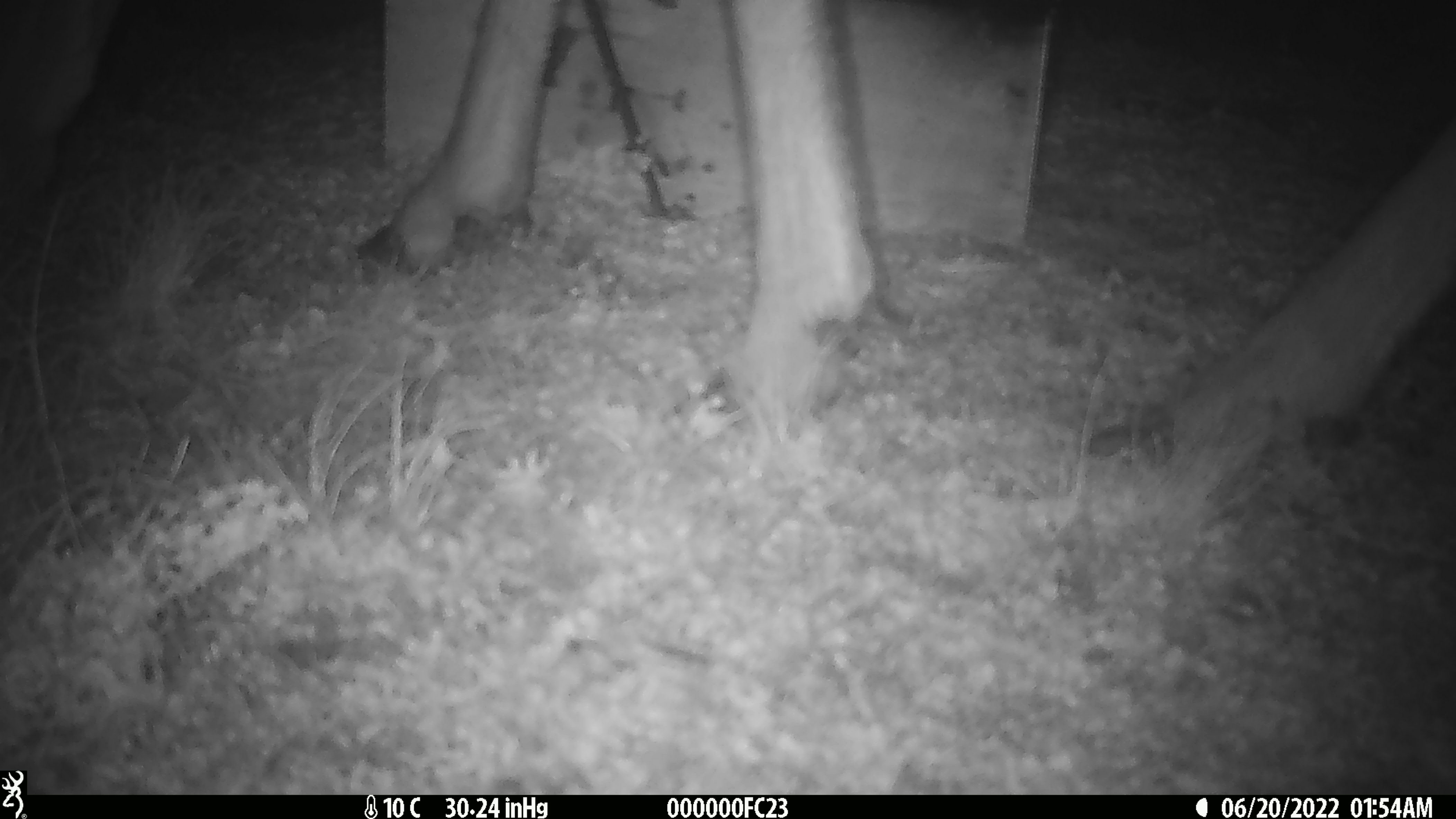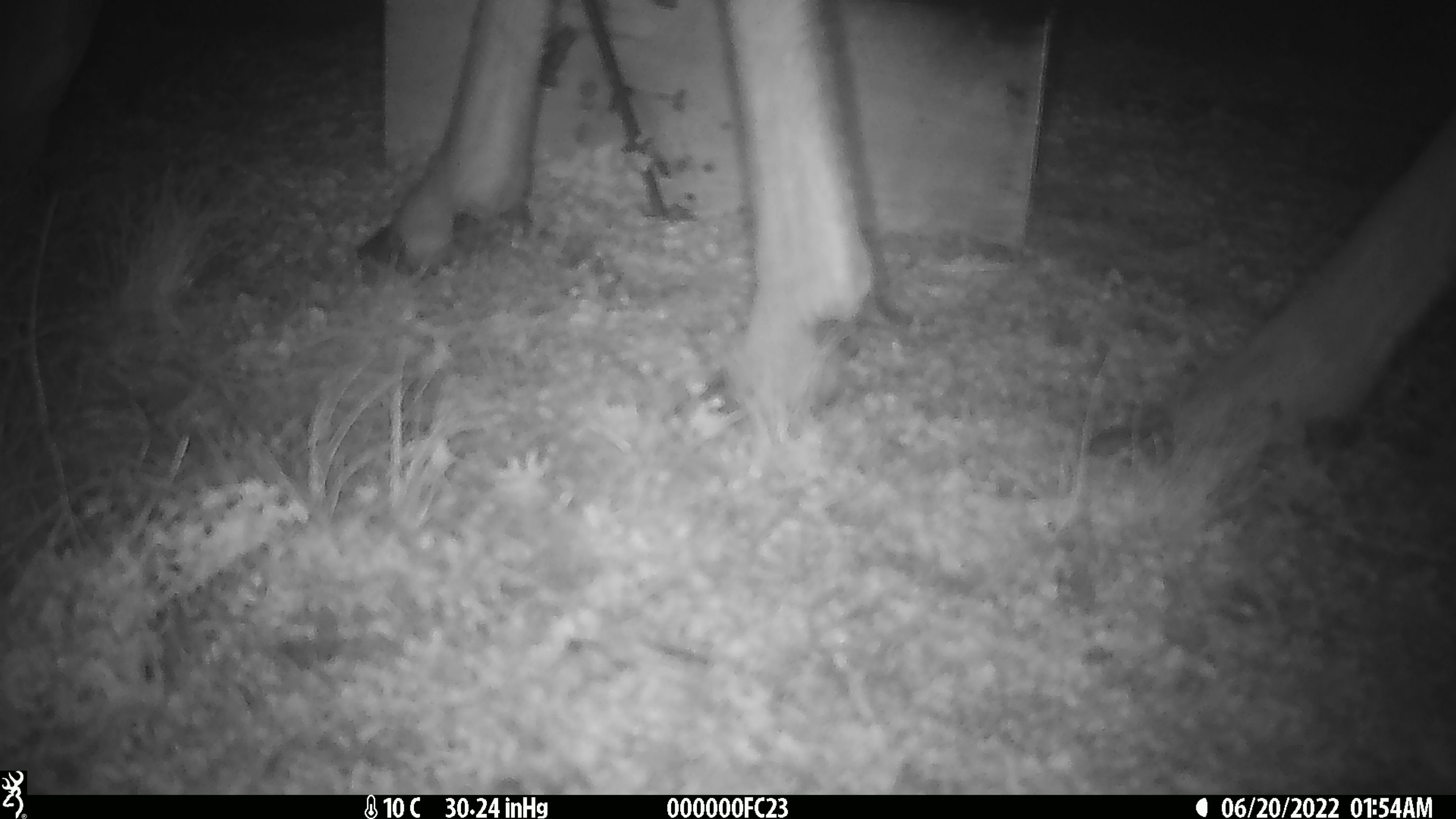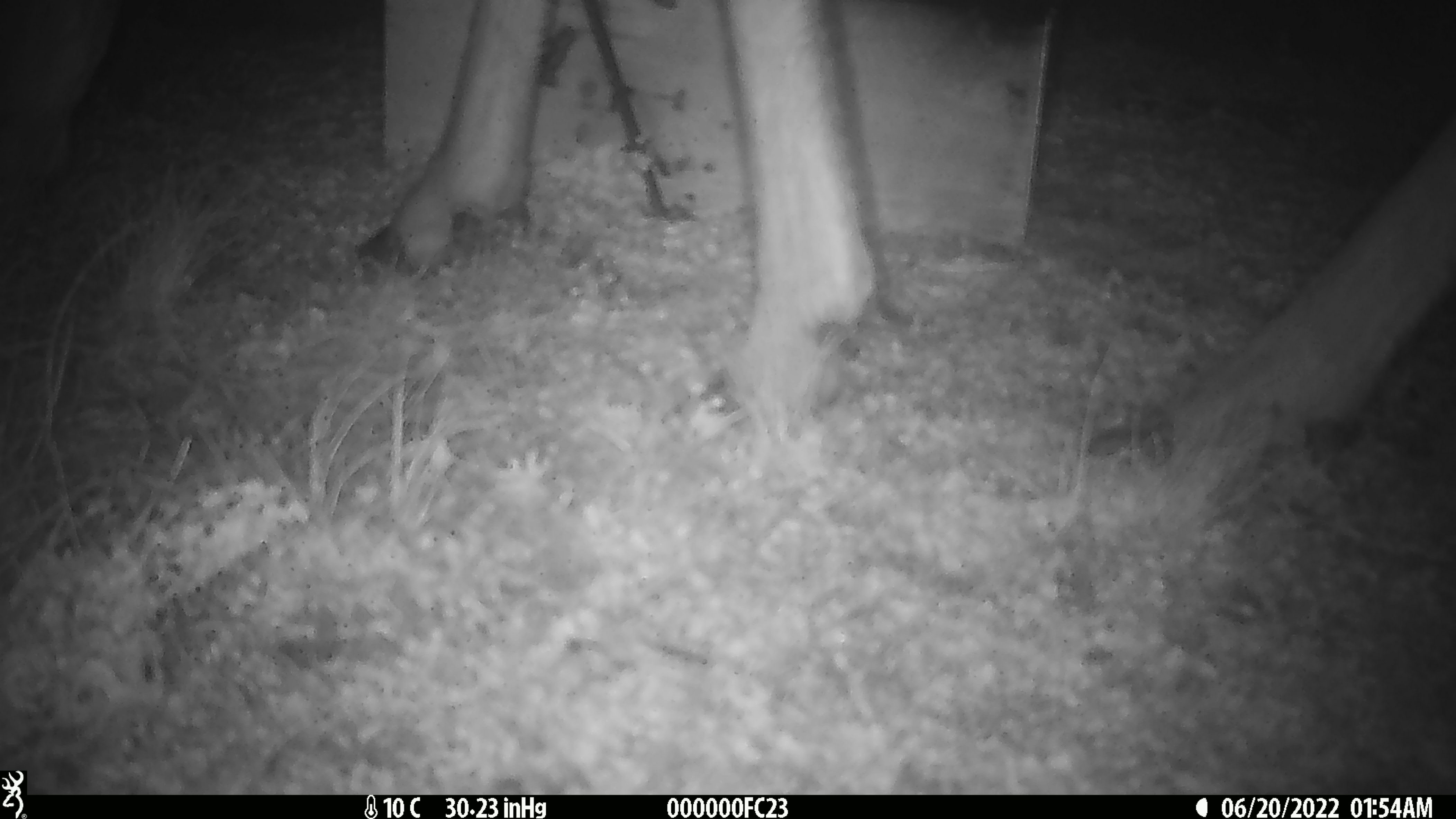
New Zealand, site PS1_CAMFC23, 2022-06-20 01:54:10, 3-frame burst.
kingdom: Animalia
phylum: Chordata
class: Mammalia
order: Artiodactyla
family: Cervidae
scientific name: Cervidae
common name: deer